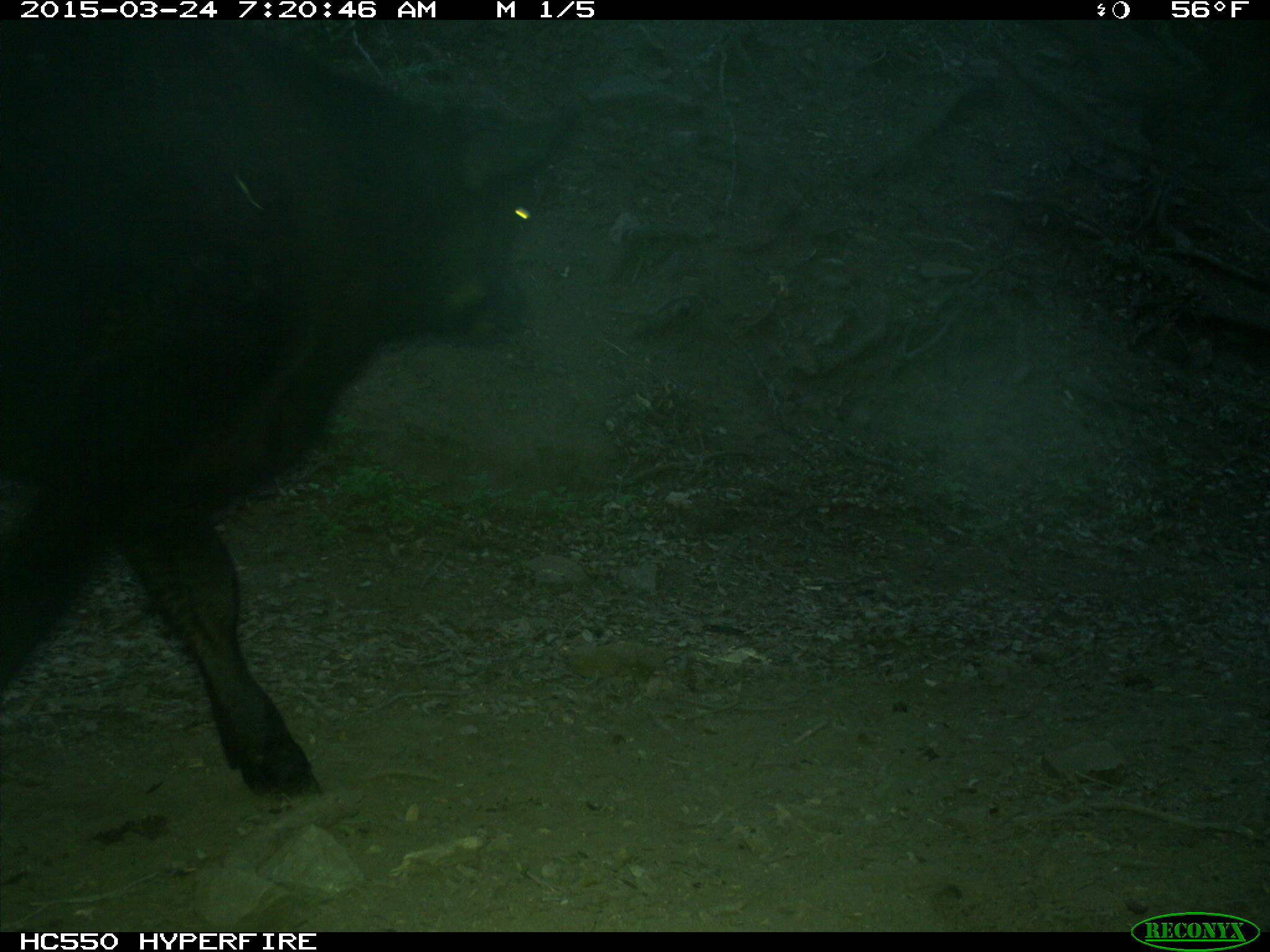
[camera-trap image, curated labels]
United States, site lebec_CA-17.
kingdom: Animalia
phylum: Chordata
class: Mammalia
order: Artiodactyla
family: Bovidae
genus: Bos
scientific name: Bos taurus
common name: domestic cow